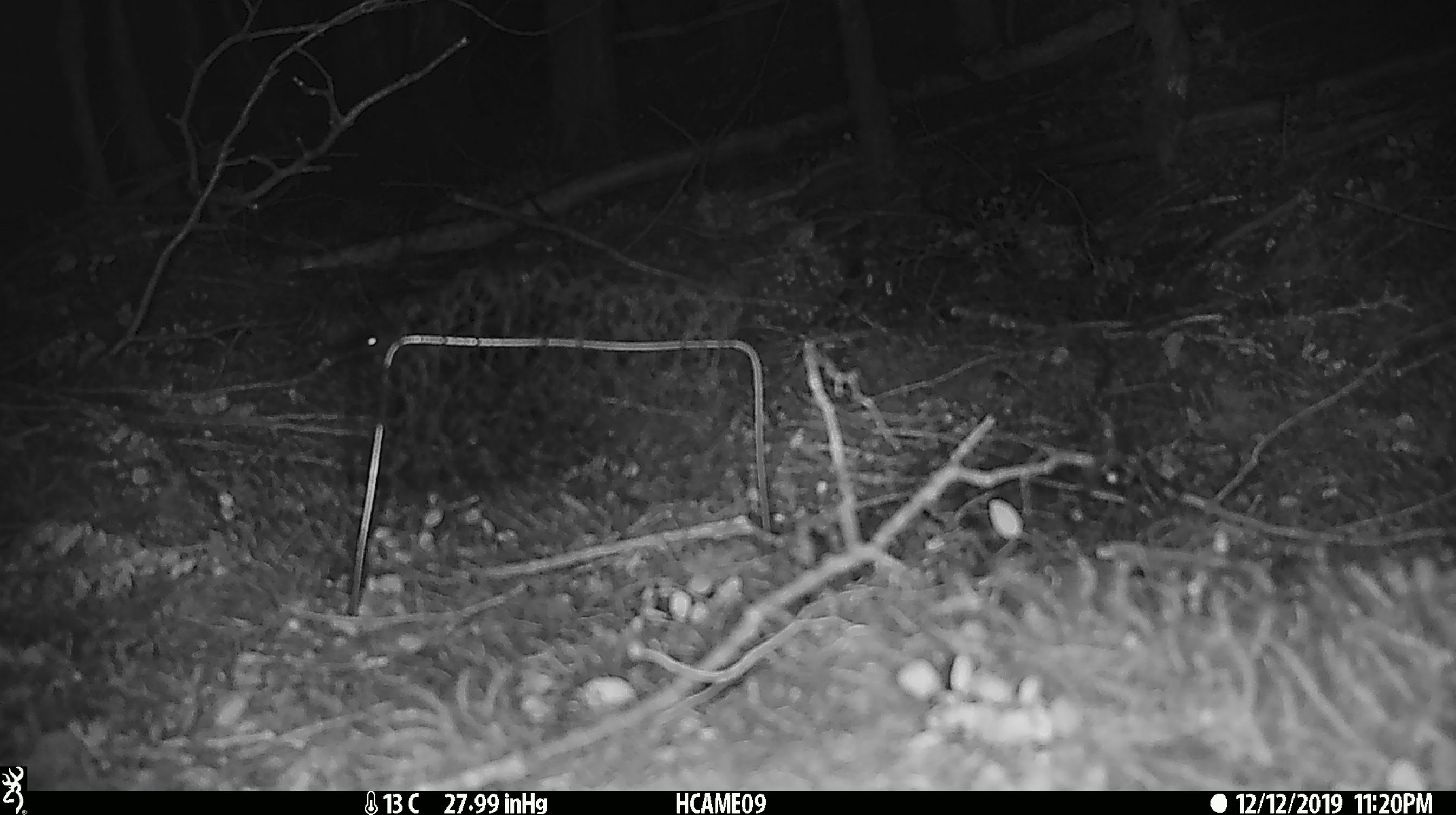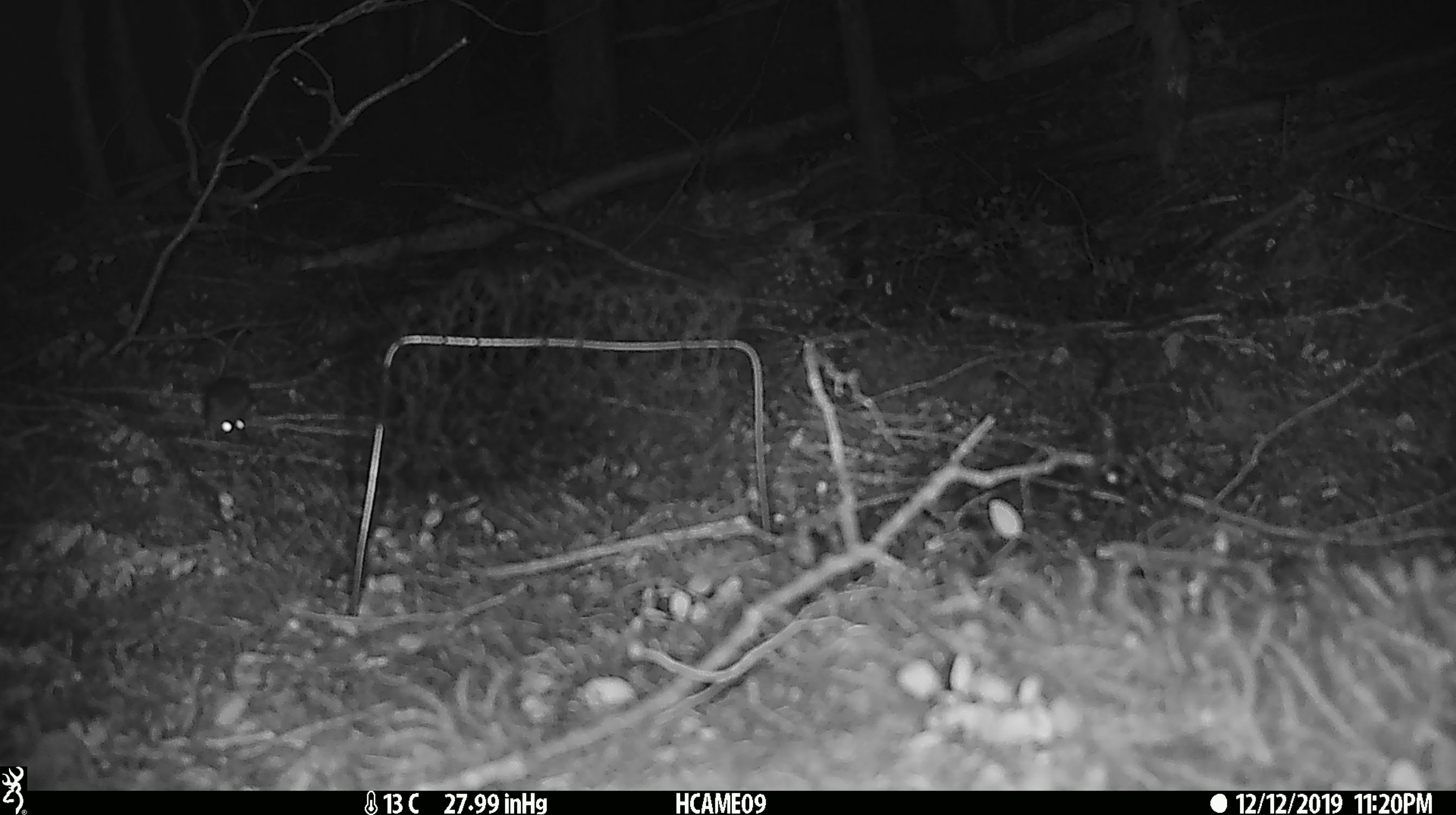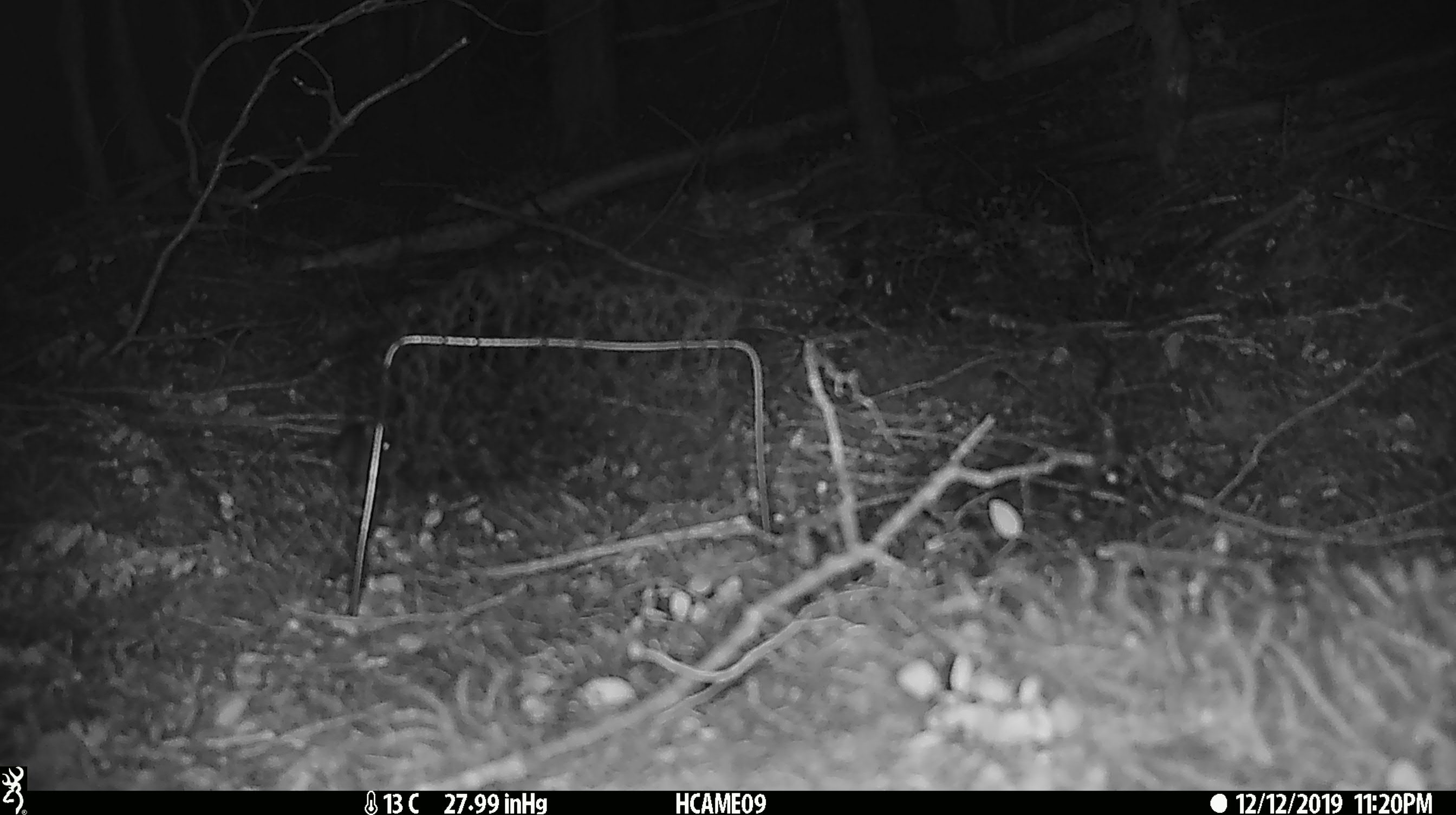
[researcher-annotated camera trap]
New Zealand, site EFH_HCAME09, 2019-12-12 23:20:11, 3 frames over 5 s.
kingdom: Animalia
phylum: Chordata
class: Mammalia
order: Rodentia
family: Muridae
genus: Mus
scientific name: Mus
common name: mouse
Mouse (Mus).